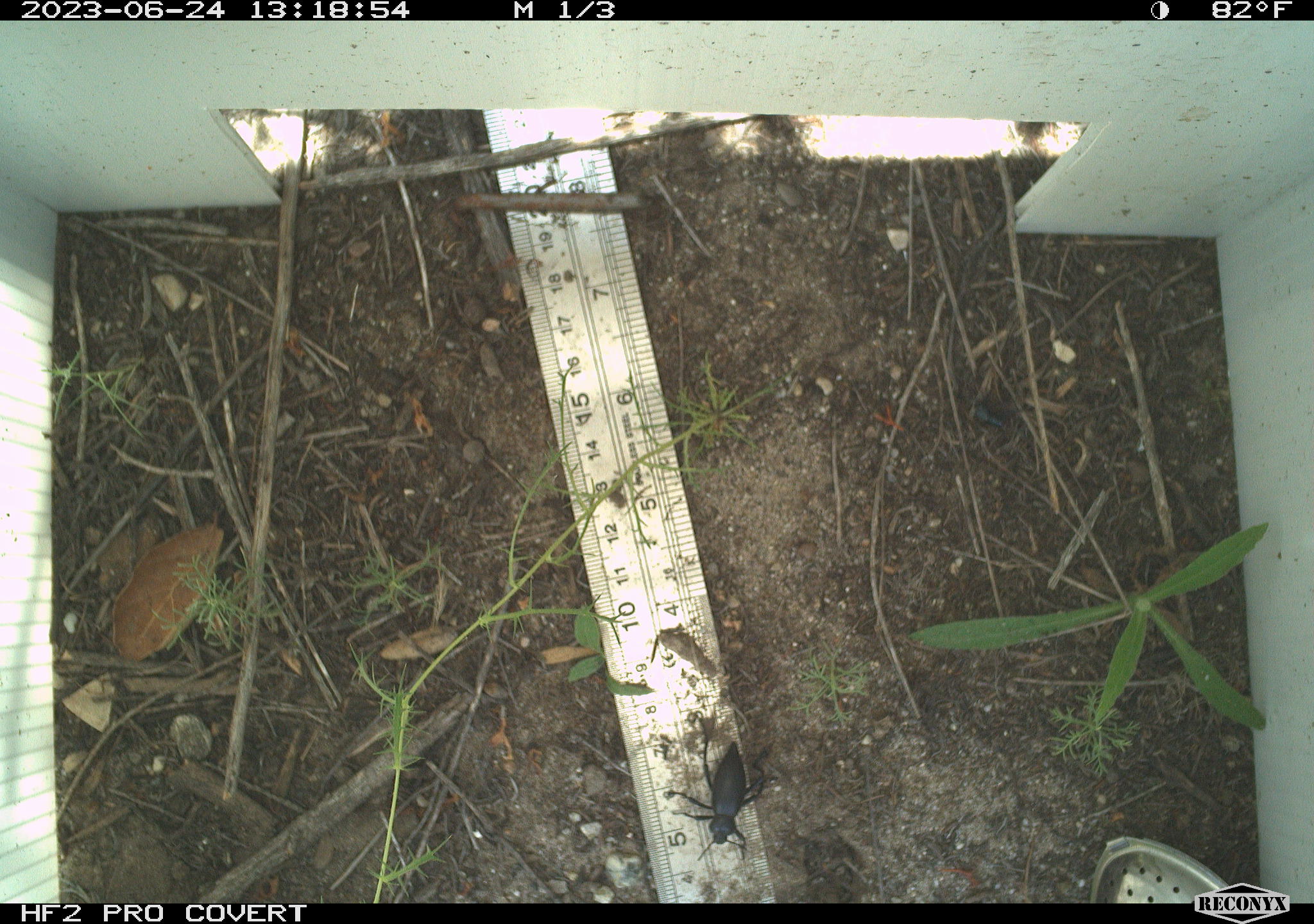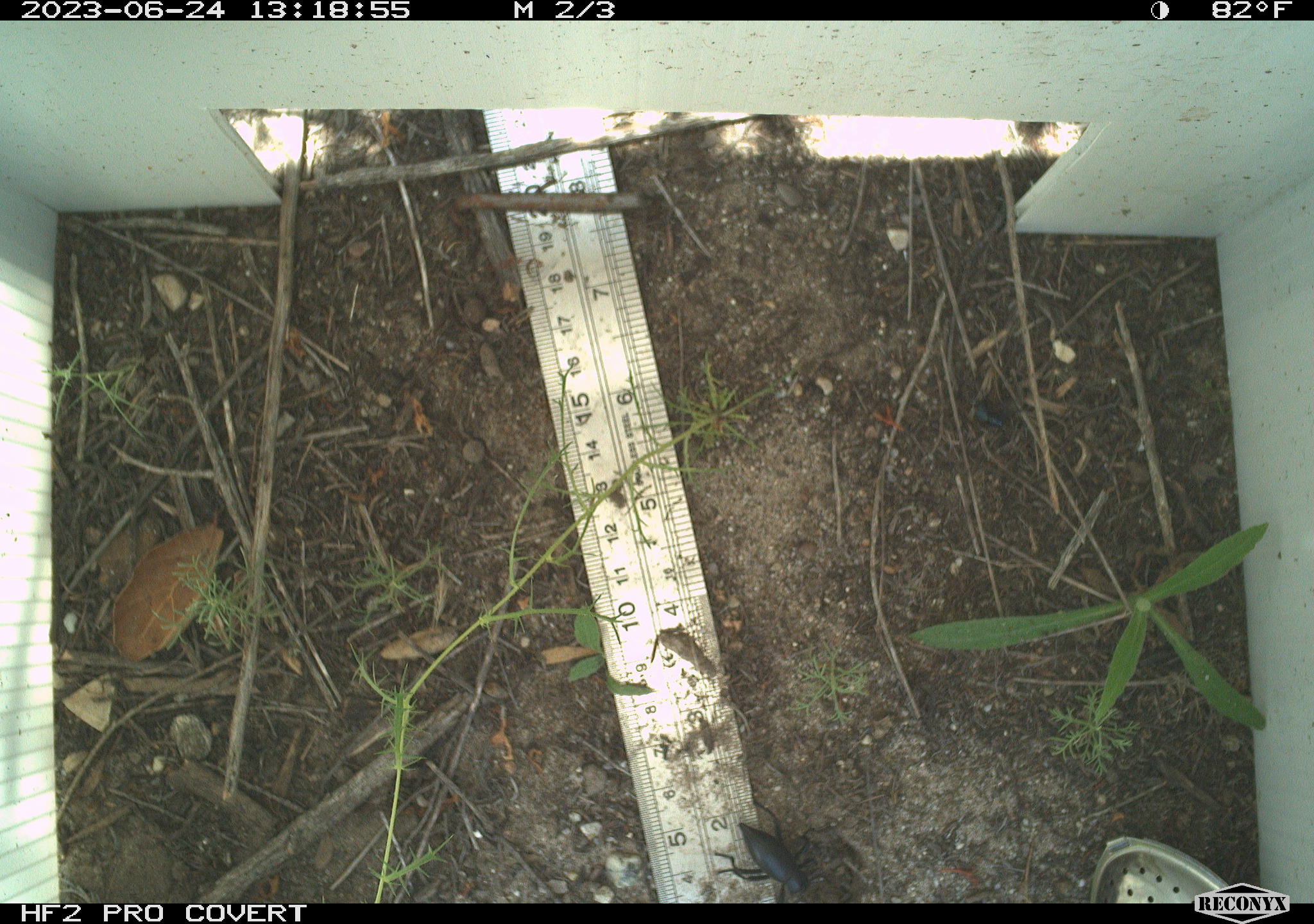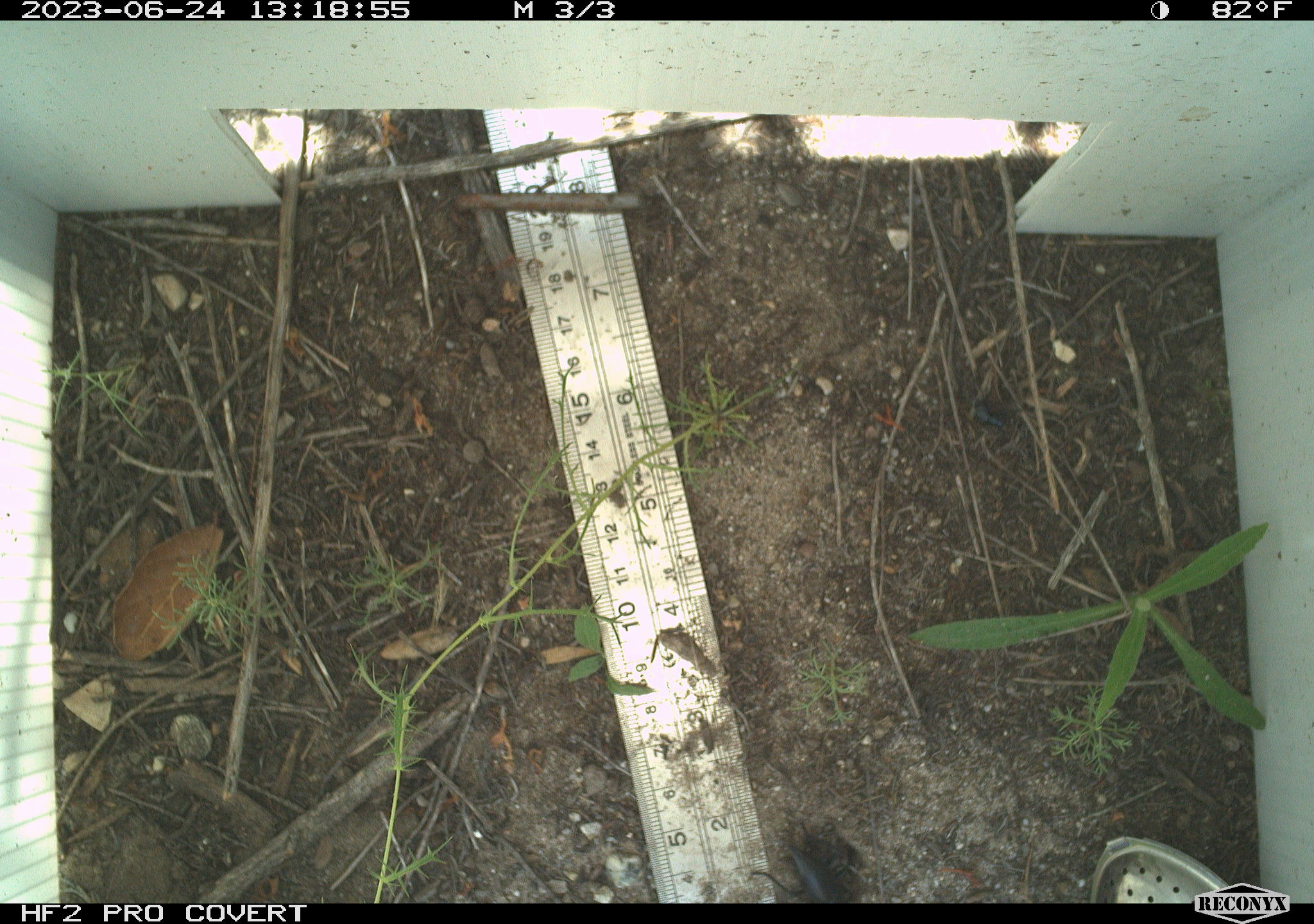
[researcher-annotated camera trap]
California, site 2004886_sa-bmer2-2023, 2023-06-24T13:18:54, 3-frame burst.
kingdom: Animalia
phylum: Arthropoda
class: Insecta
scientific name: Insecta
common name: insect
Insect (Insecta).